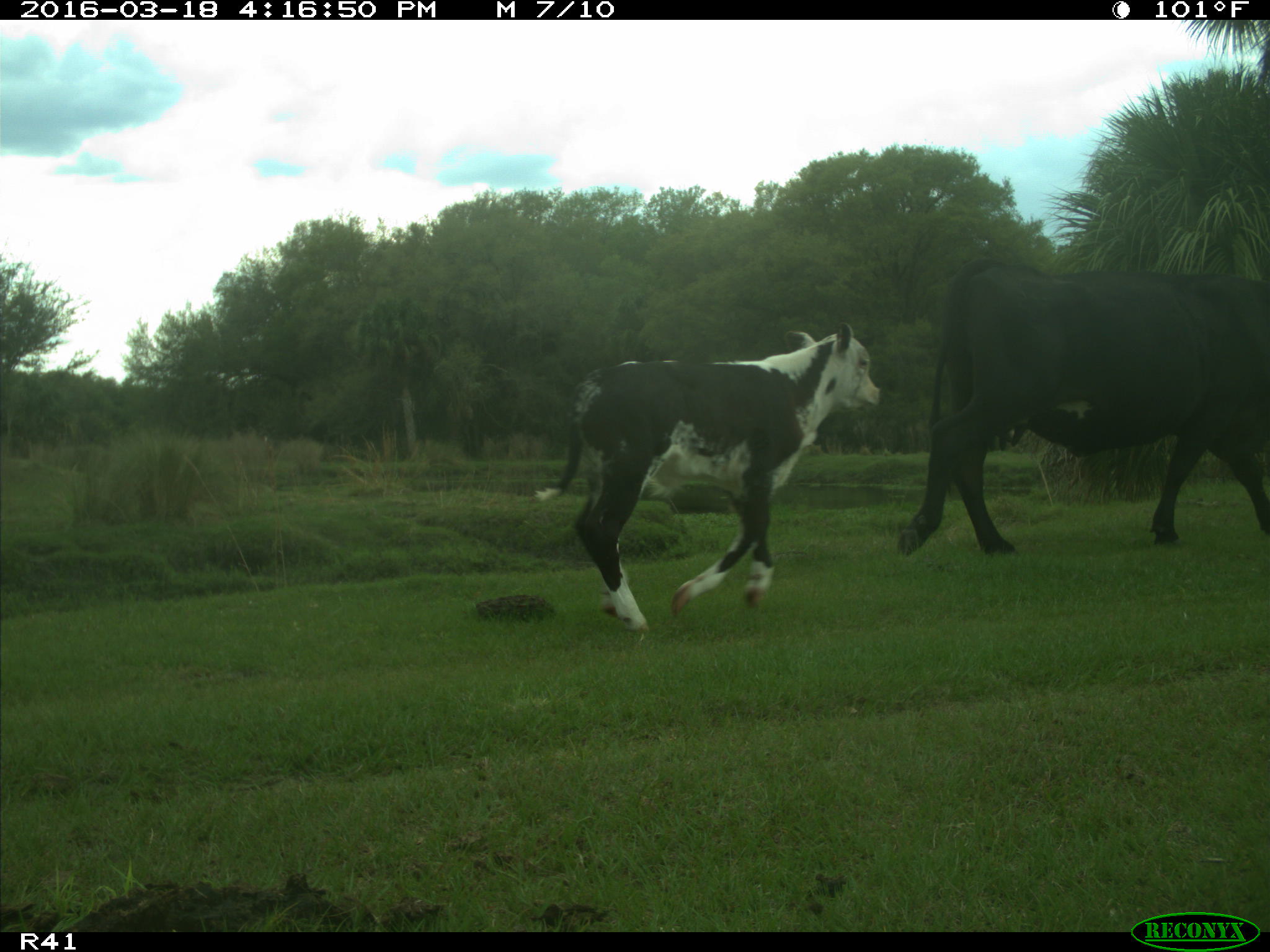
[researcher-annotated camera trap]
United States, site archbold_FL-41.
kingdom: Animalia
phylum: Chordata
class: Mammalia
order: Artiodactyla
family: Bovidae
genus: Bos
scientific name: Bos taurus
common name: domestic cow